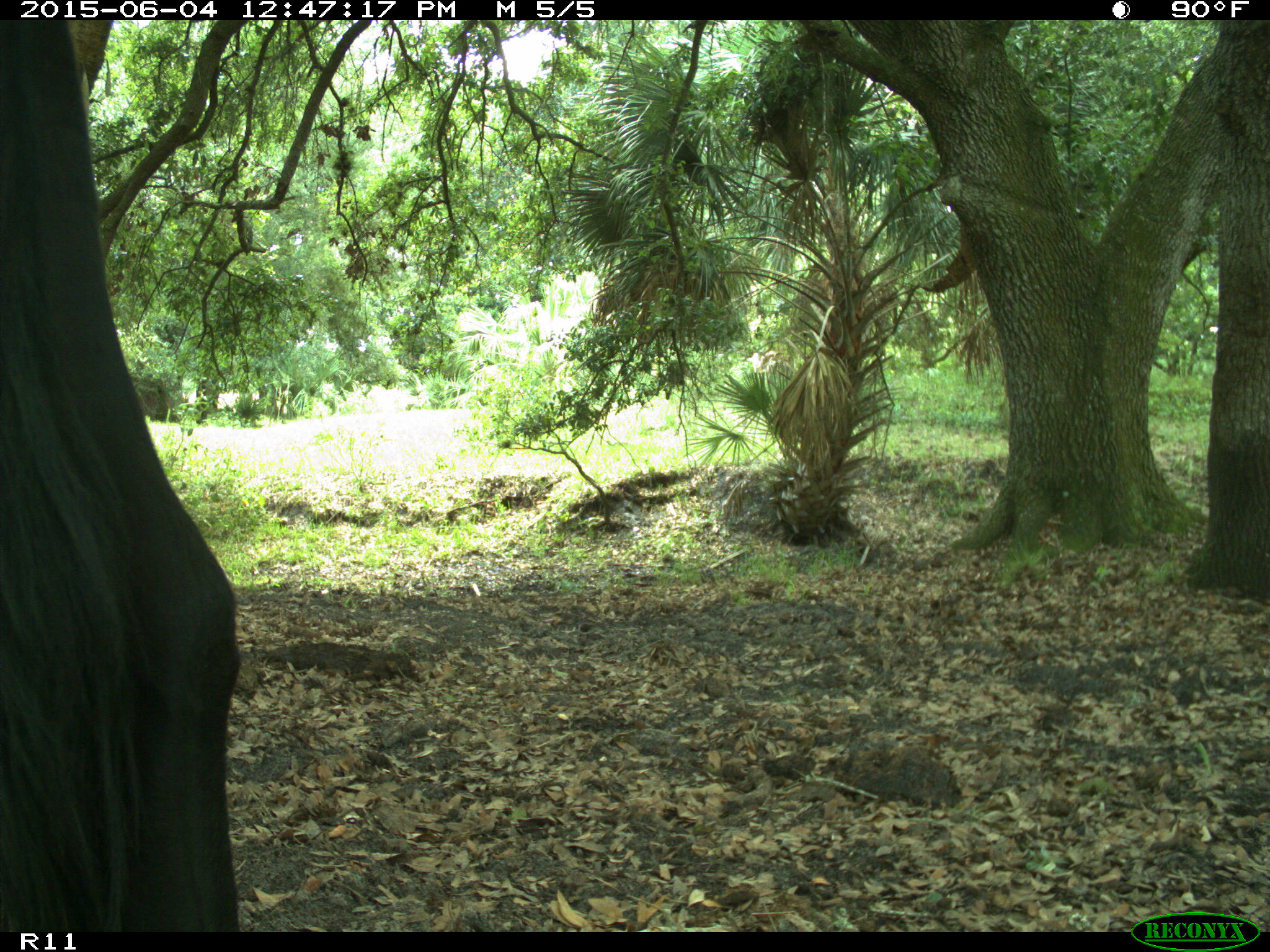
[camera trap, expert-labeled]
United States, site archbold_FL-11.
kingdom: Animalia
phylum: Chordata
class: Mammalia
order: Artiodactyla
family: Bovidae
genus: Bos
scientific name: Bos taurus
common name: domestic cow